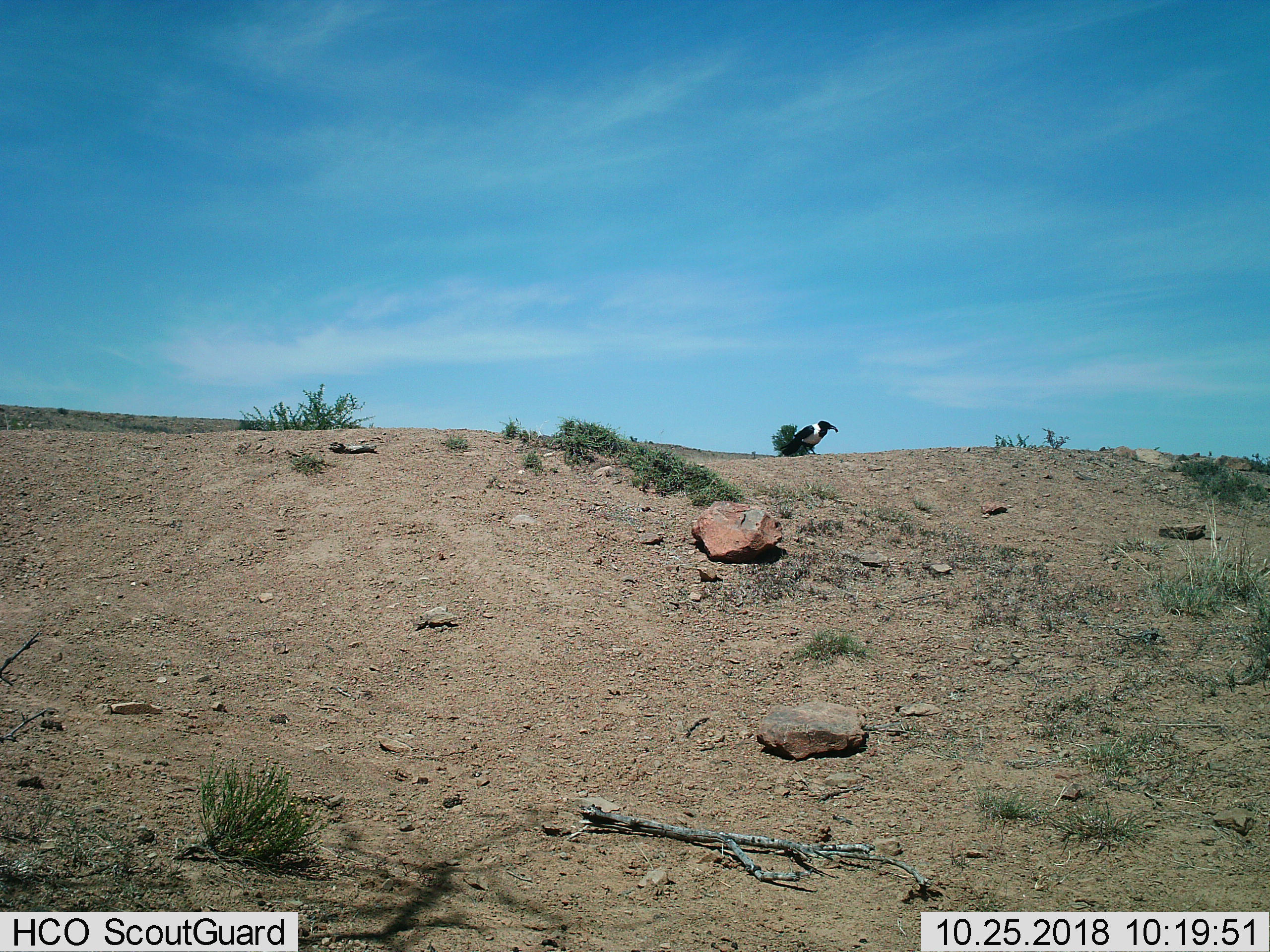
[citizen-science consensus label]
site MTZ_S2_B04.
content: unidentified animal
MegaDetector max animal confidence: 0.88